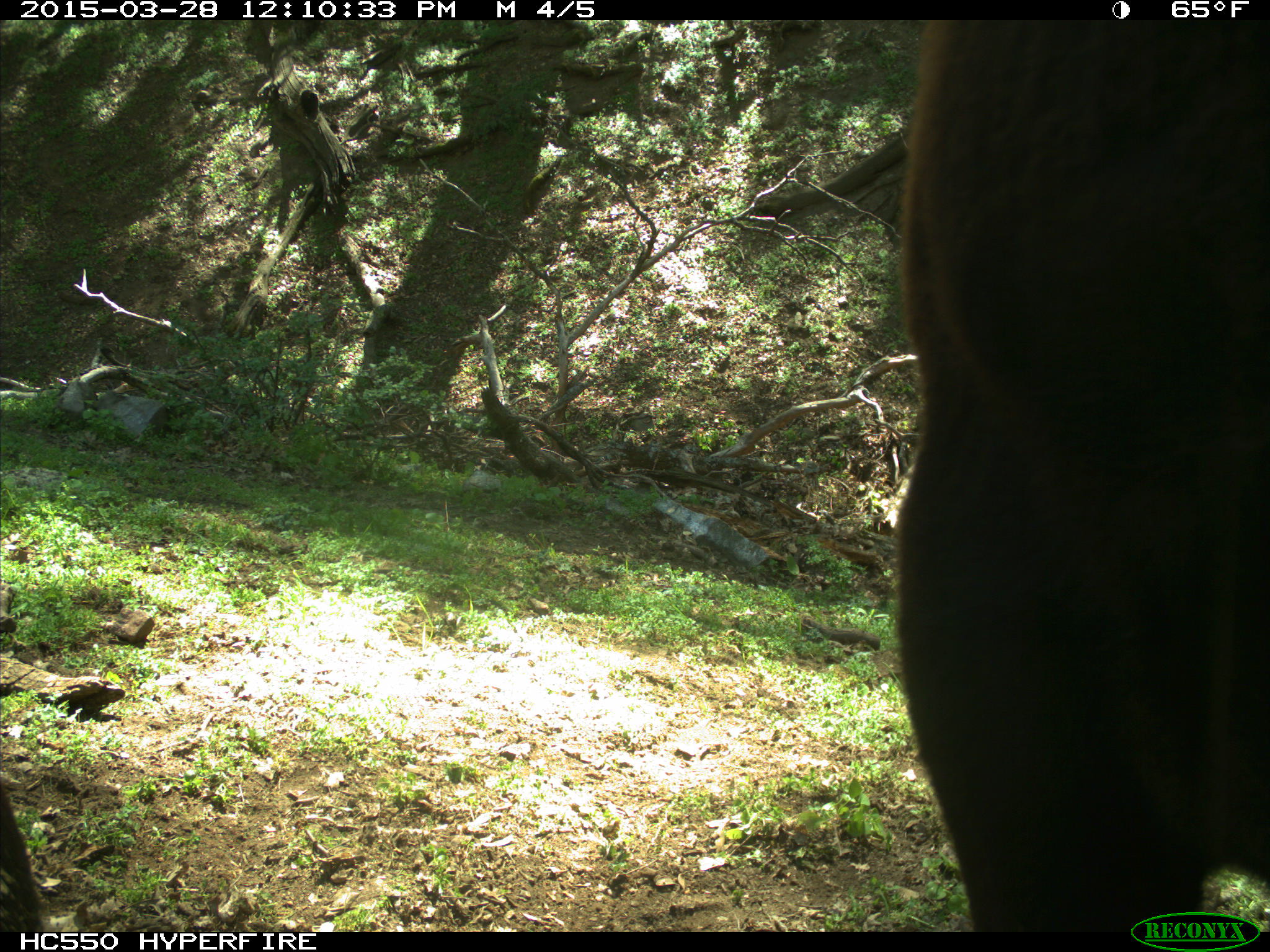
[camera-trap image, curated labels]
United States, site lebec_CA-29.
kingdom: Animalia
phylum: Chordata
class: Mammalia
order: Artiodactyla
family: Bovidae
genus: Bos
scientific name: Bos taurus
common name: domestic cow